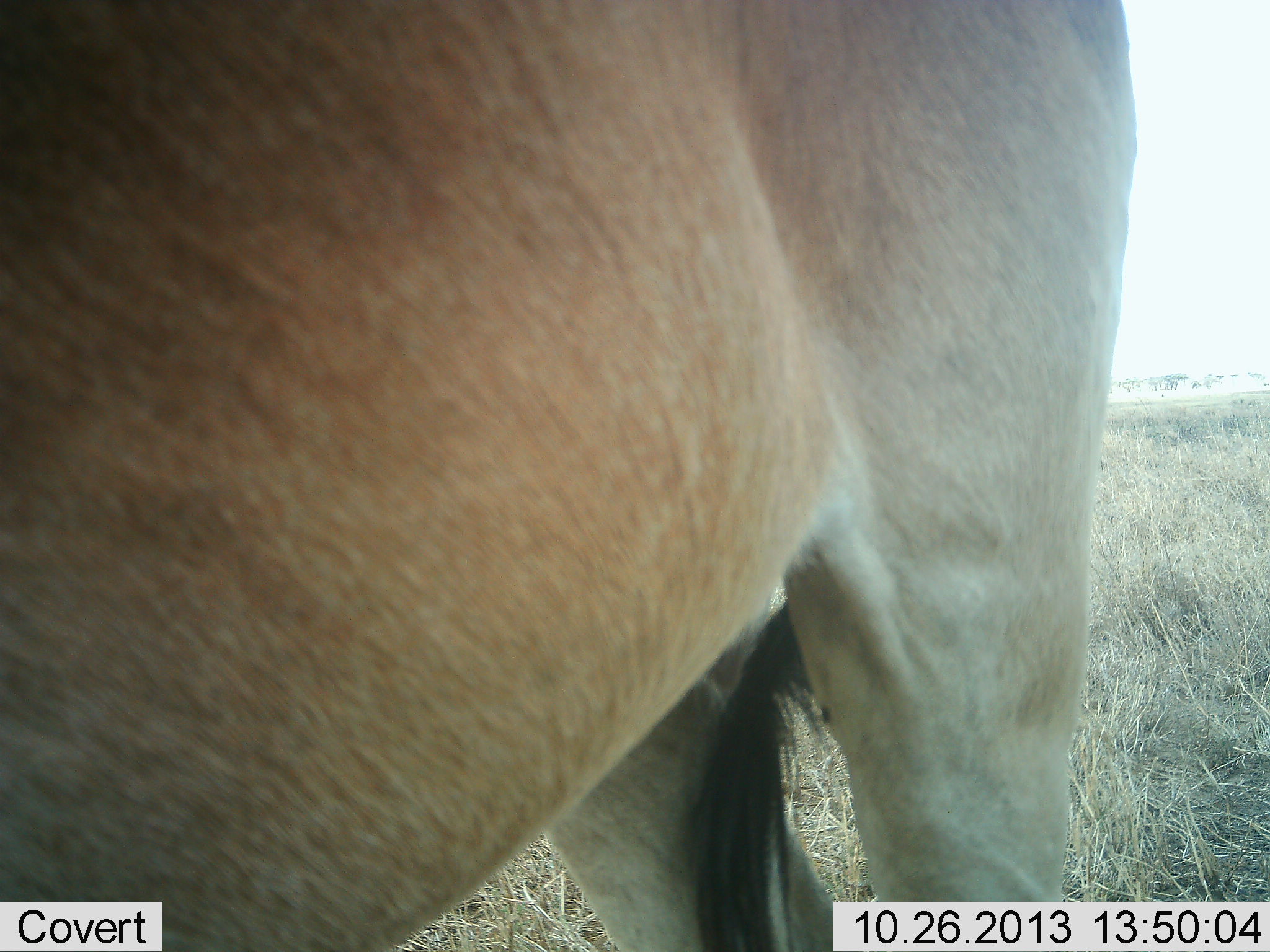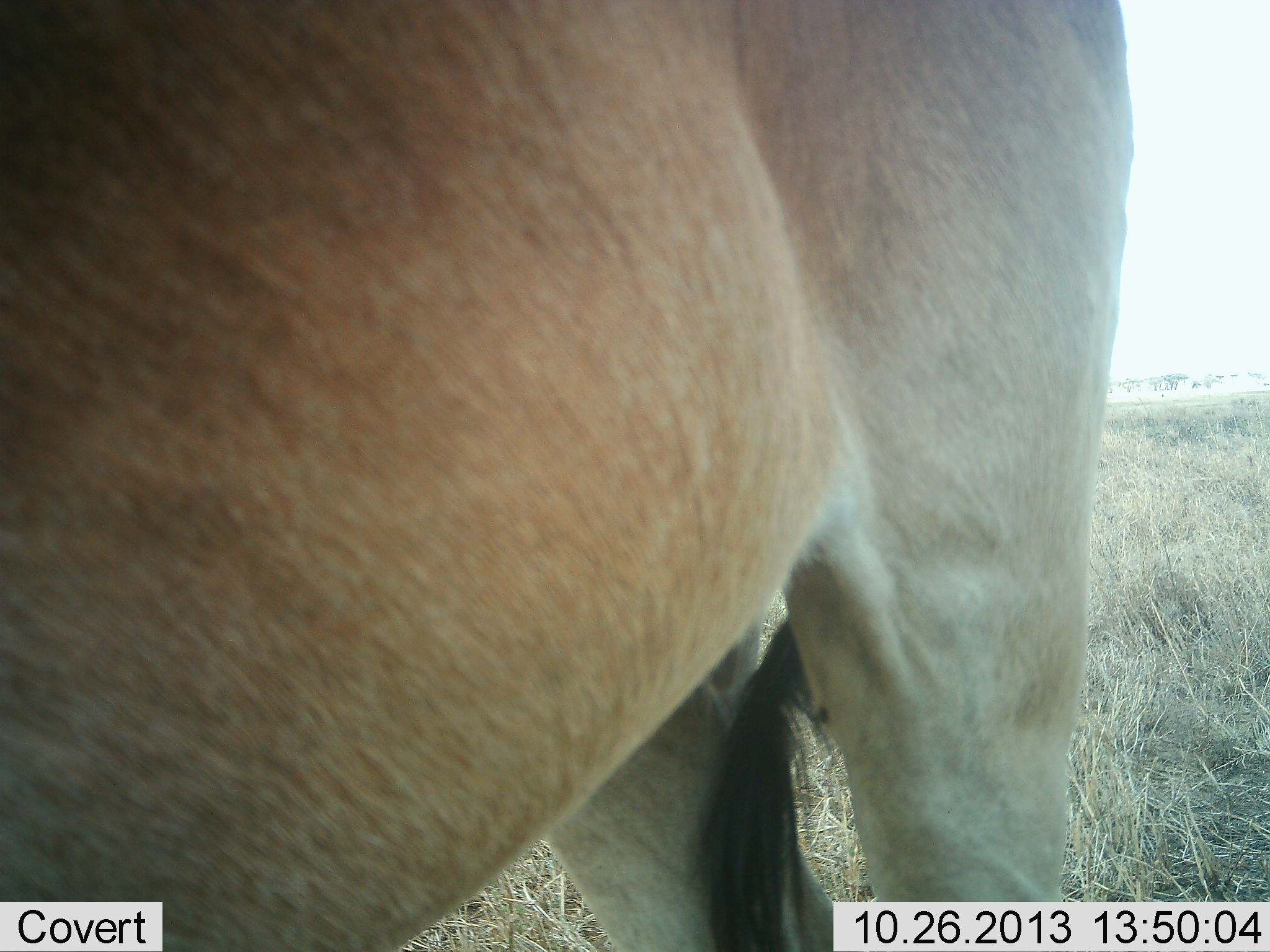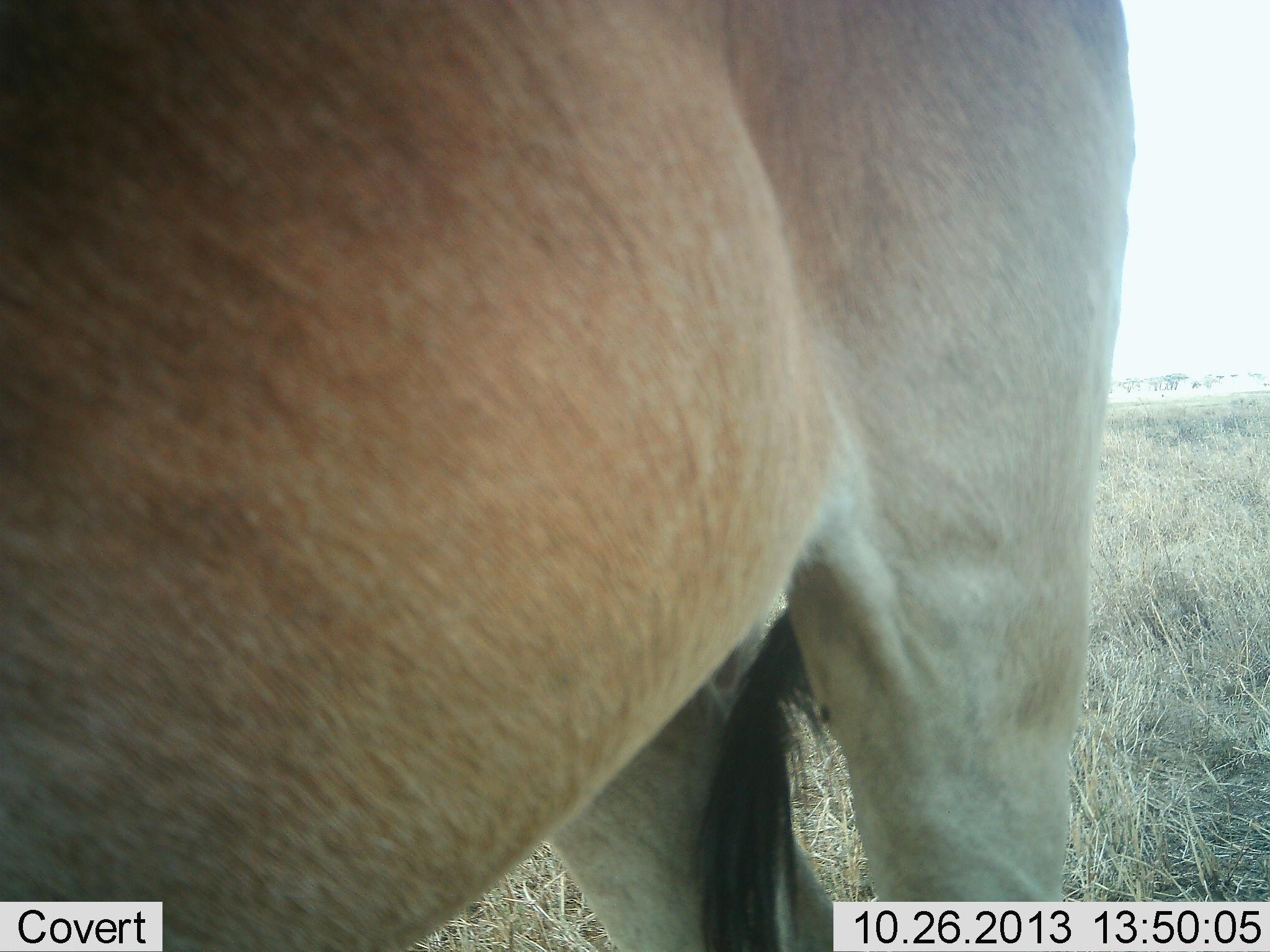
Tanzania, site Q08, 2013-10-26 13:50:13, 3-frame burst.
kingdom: Animalia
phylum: Chordata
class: Mammalia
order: Artiodactyla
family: Bovidae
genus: Alcelaphus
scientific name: Alcelaphus buselaphus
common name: hartebeest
Hartebeest (Alcelaphus buselaphus), count 1. Behavior (volunteer vote fractions): standing 100%, resting 0%, moving 0%, interacting 0%. Young present (vote fraction): 0%. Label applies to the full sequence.